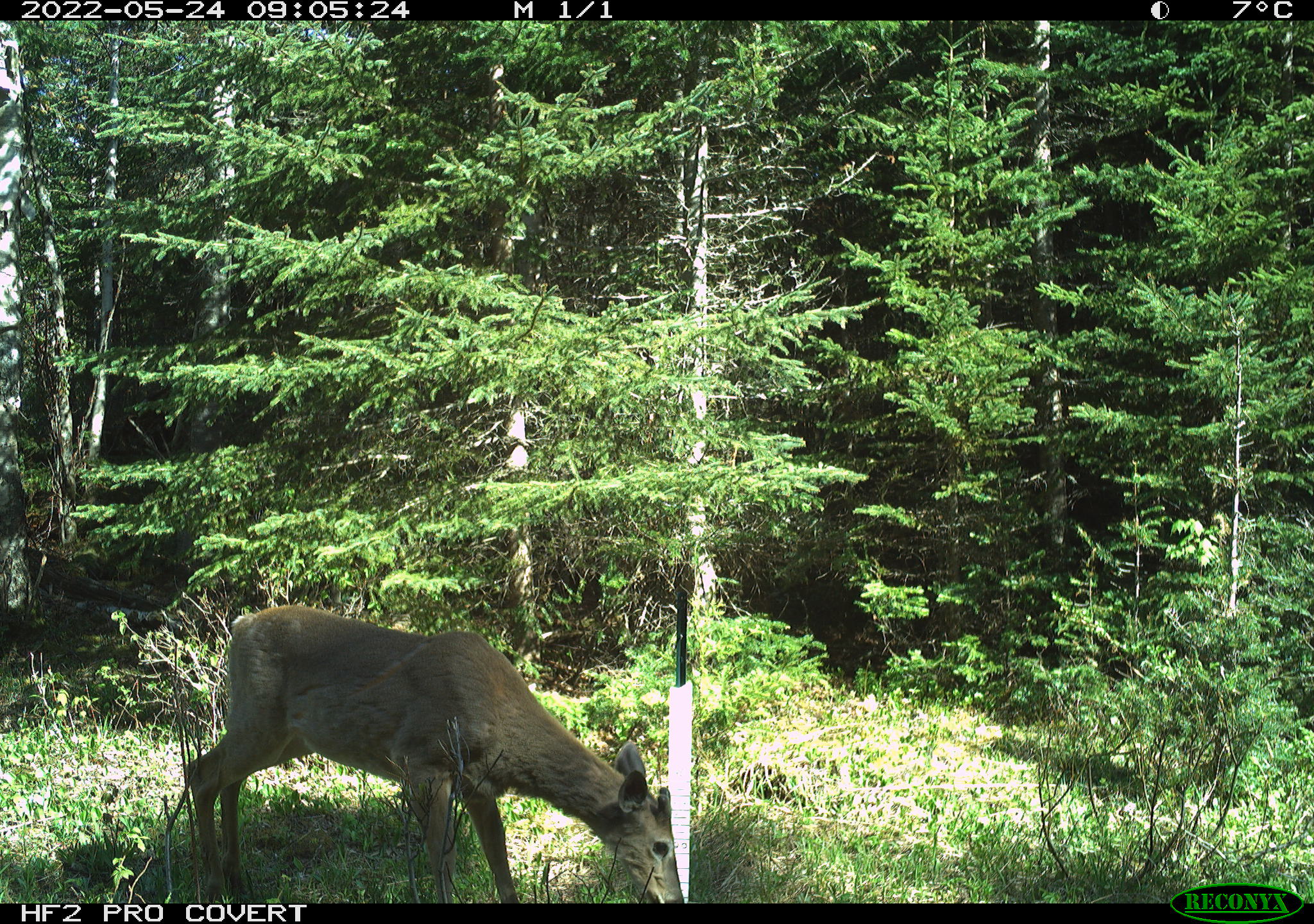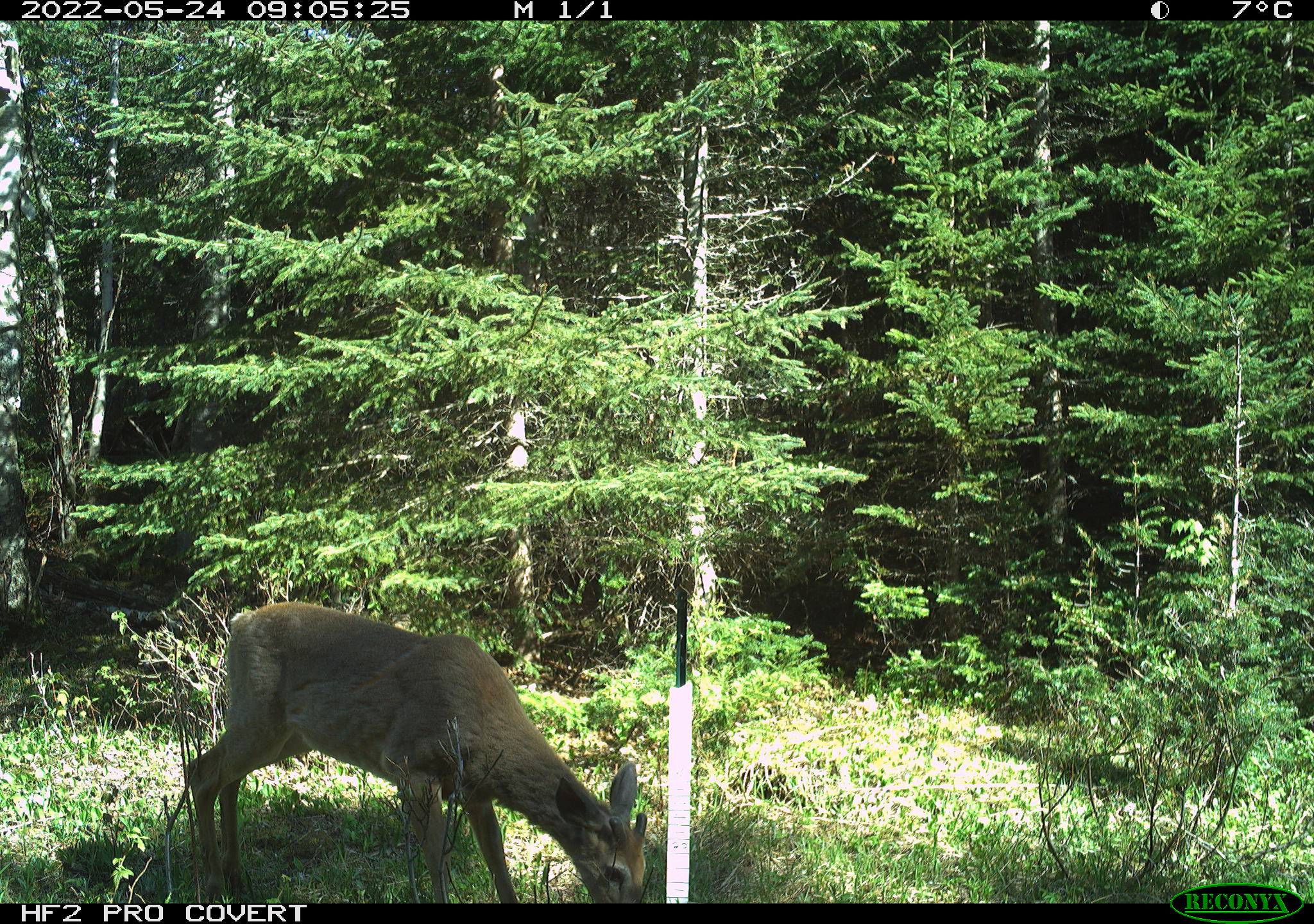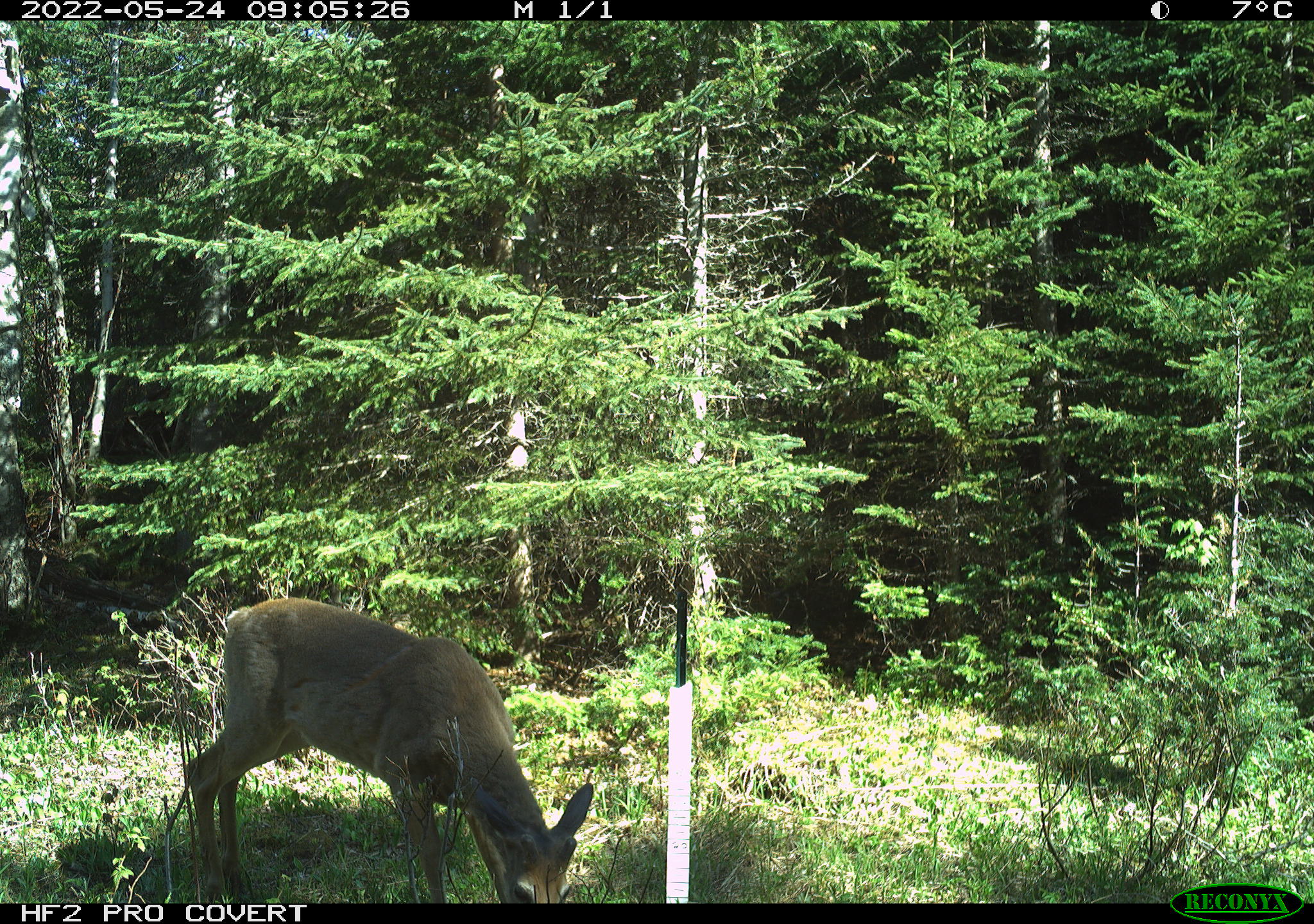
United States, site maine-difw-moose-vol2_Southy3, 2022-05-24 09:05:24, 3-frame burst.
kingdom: Animalia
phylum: Chordata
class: Mammalia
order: Artiodactyla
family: Cervidae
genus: Odocoileus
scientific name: Odocoileus virginianus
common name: white-tailed deer